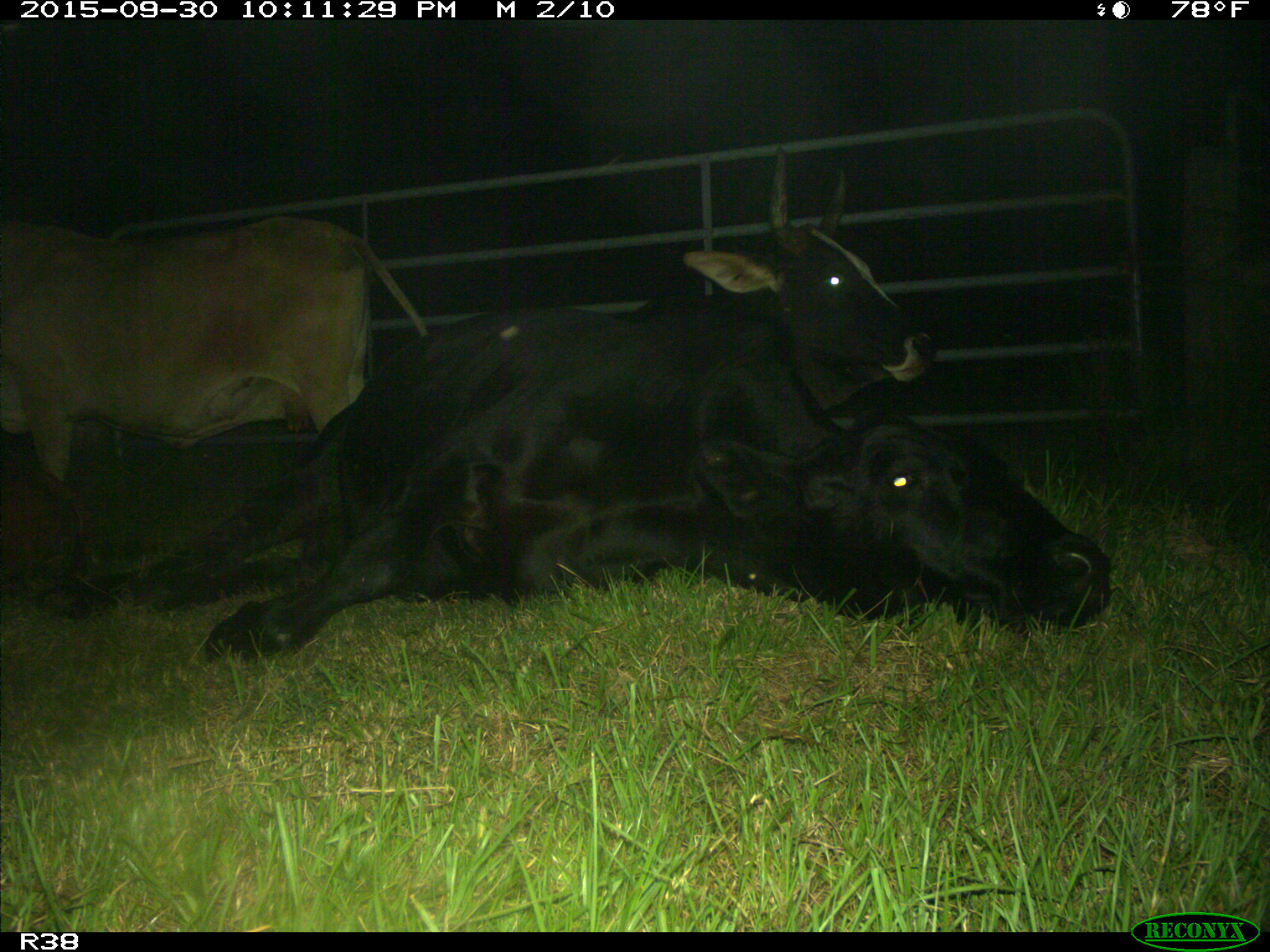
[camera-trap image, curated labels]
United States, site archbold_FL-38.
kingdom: Animalia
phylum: Chordata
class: Mammalia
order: Artiodactyla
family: Bovidae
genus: Bos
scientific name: Bos taurus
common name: domestic cow